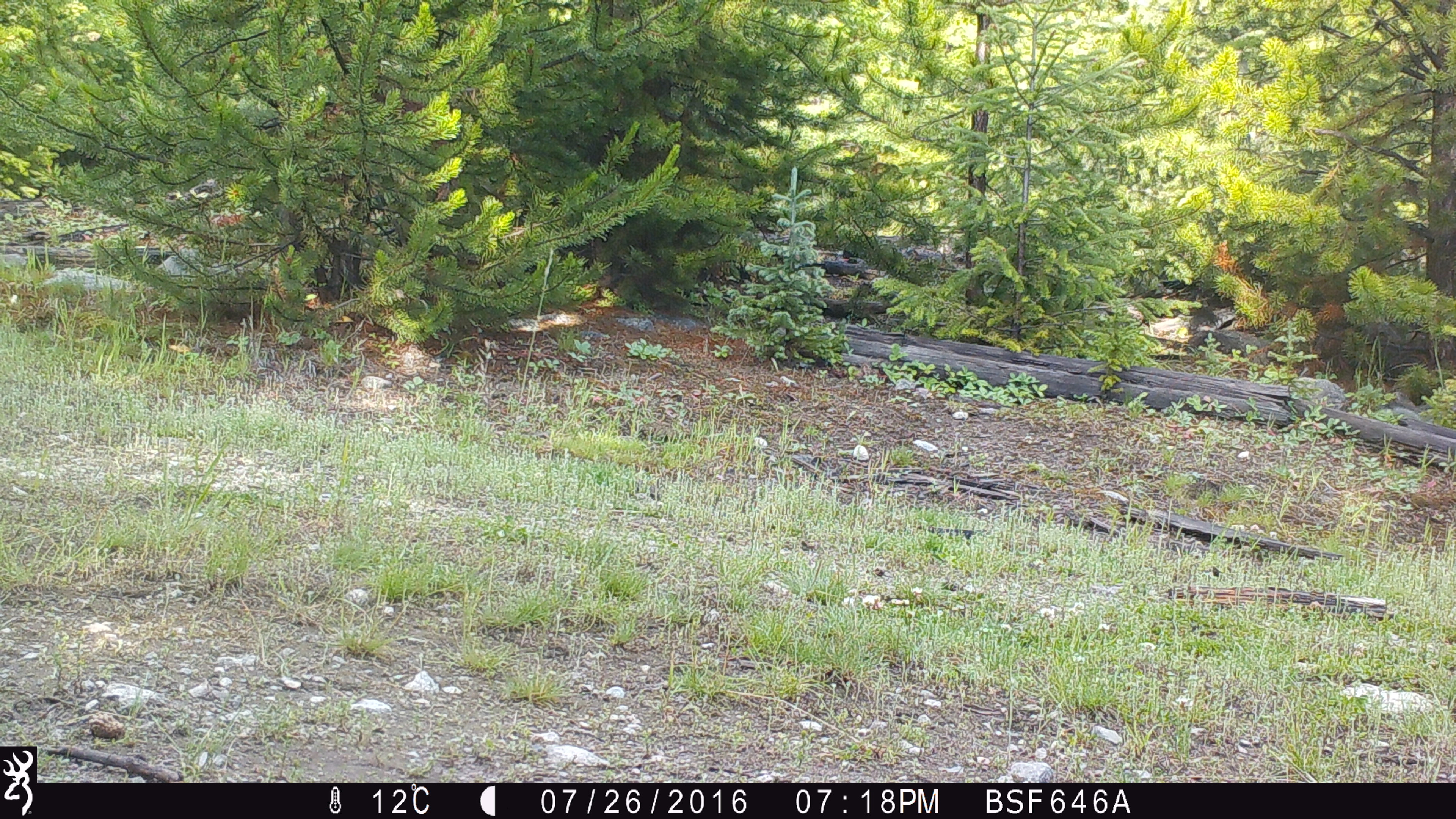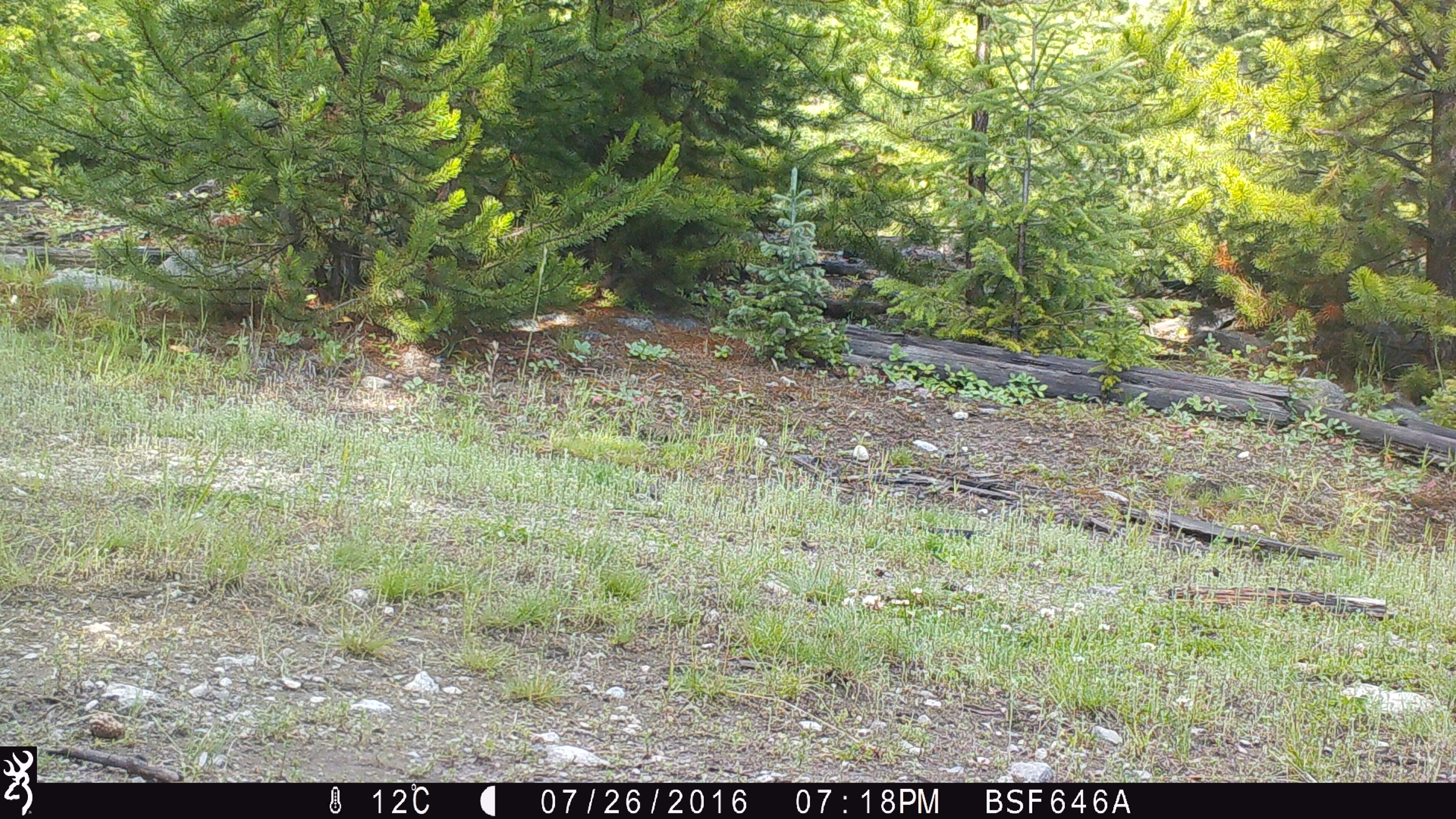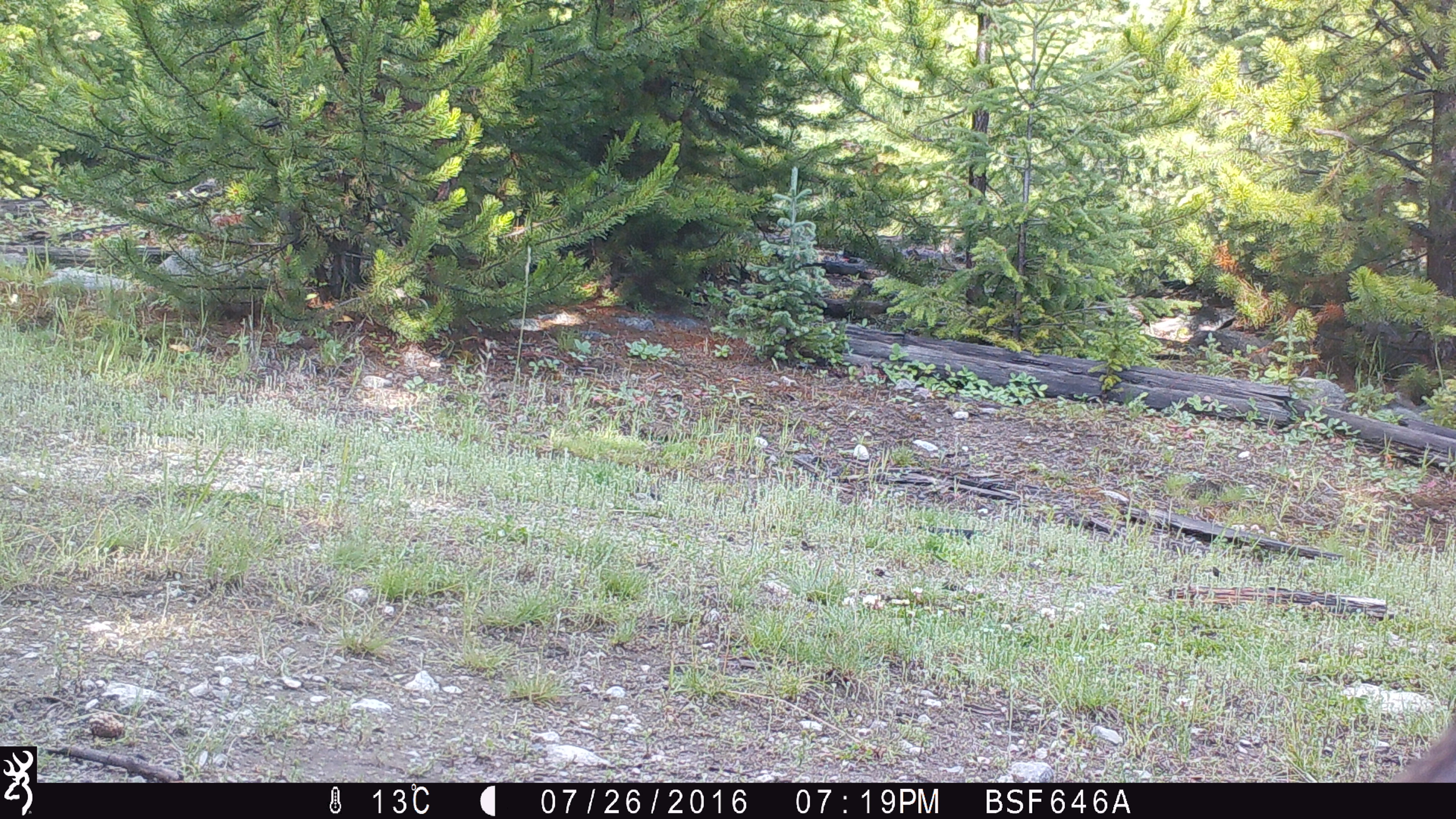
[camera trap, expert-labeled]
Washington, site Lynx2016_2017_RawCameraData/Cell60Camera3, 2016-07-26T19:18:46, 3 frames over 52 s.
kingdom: Animalia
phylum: Chordata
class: Mammalia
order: Lagomorpha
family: Leporidae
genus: Lepus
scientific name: Lepus americanus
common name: snowshoe hare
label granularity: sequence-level